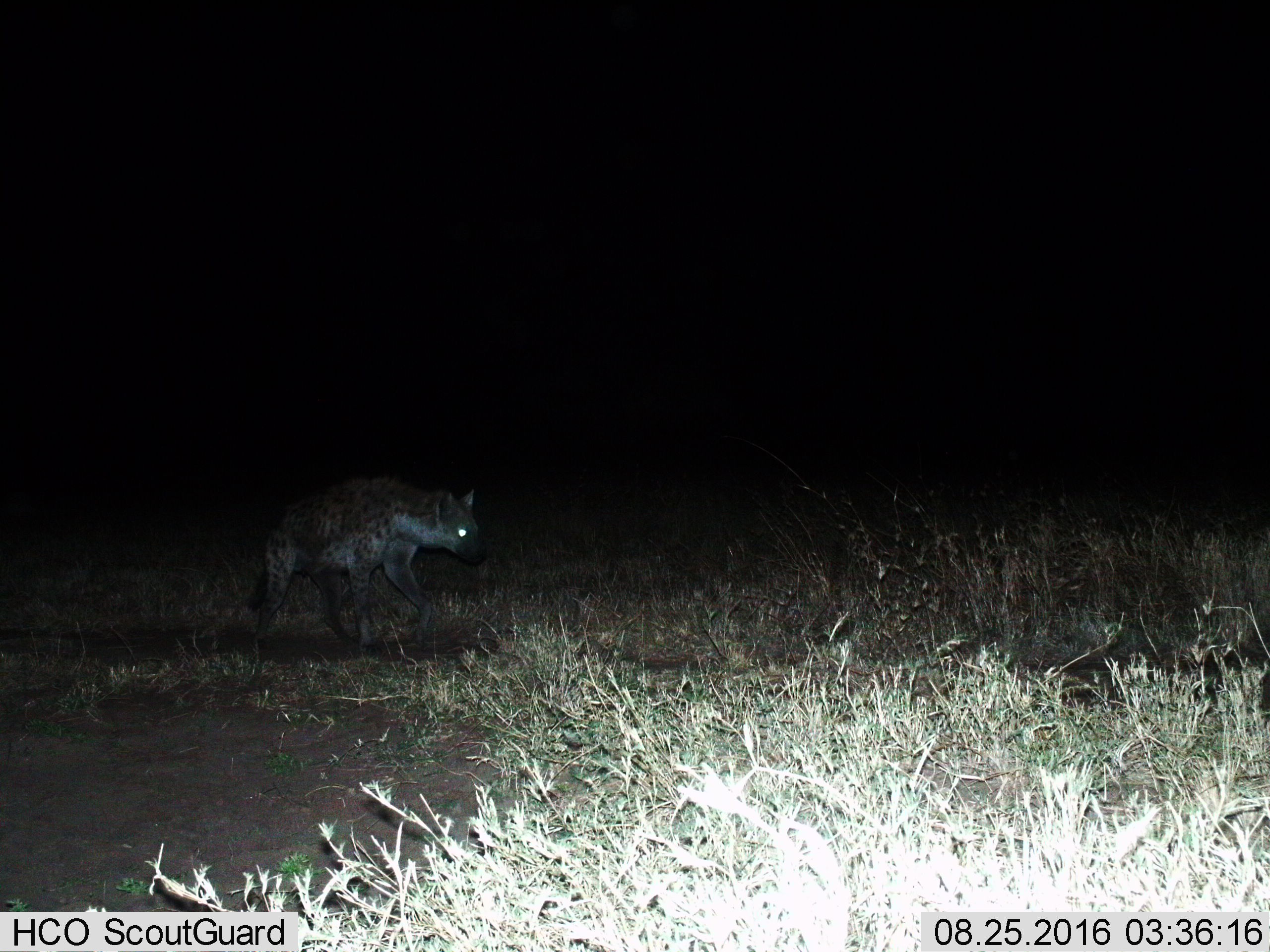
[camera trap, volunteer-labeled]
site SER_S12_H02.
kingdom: Animalia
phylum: Chordata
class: Mammalia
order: Carnivora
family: Hyaenidae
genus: Crocuta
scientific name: Crocuta crocuta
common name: spotted hyena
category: hyenaspotted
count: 1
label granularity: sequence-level